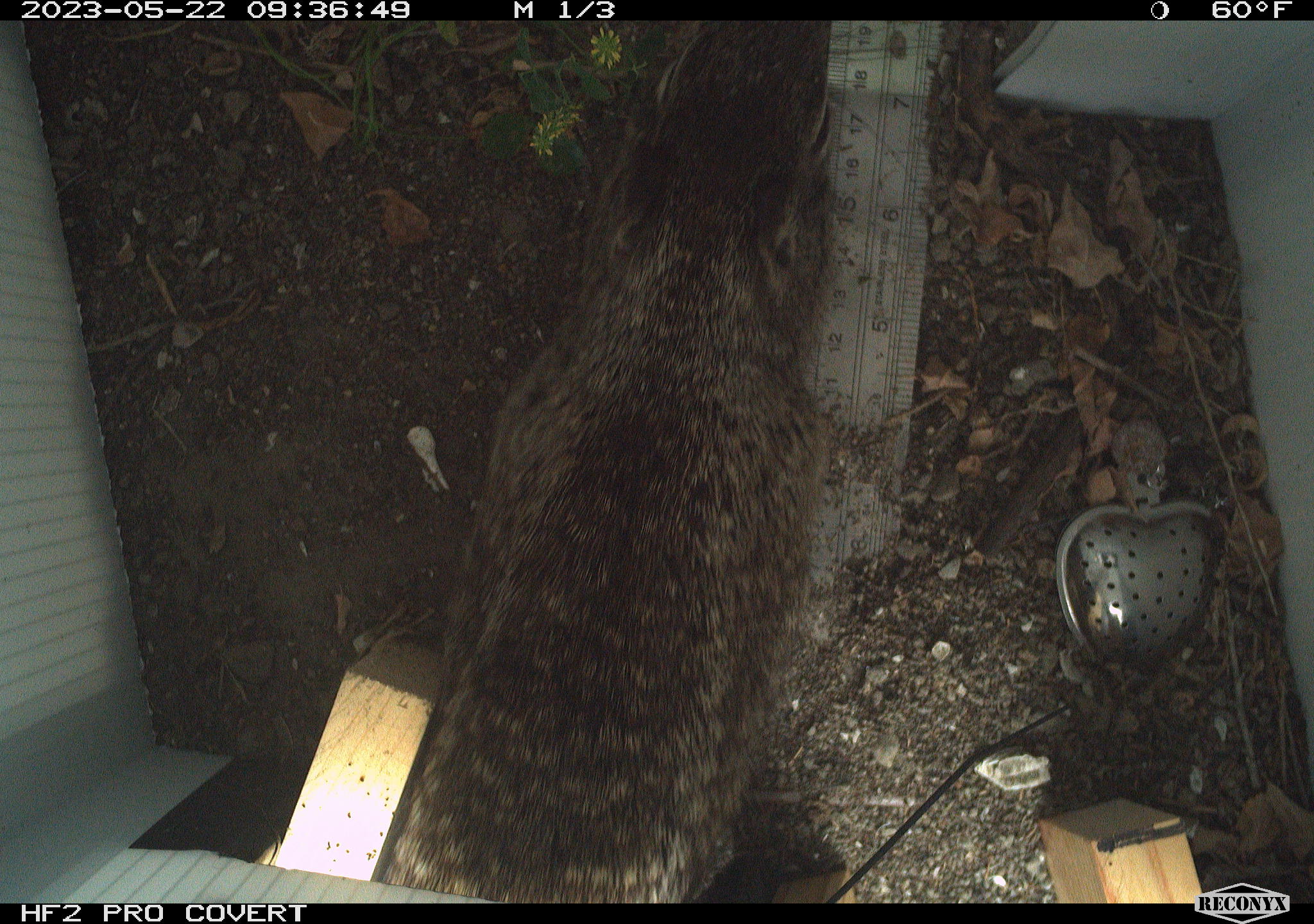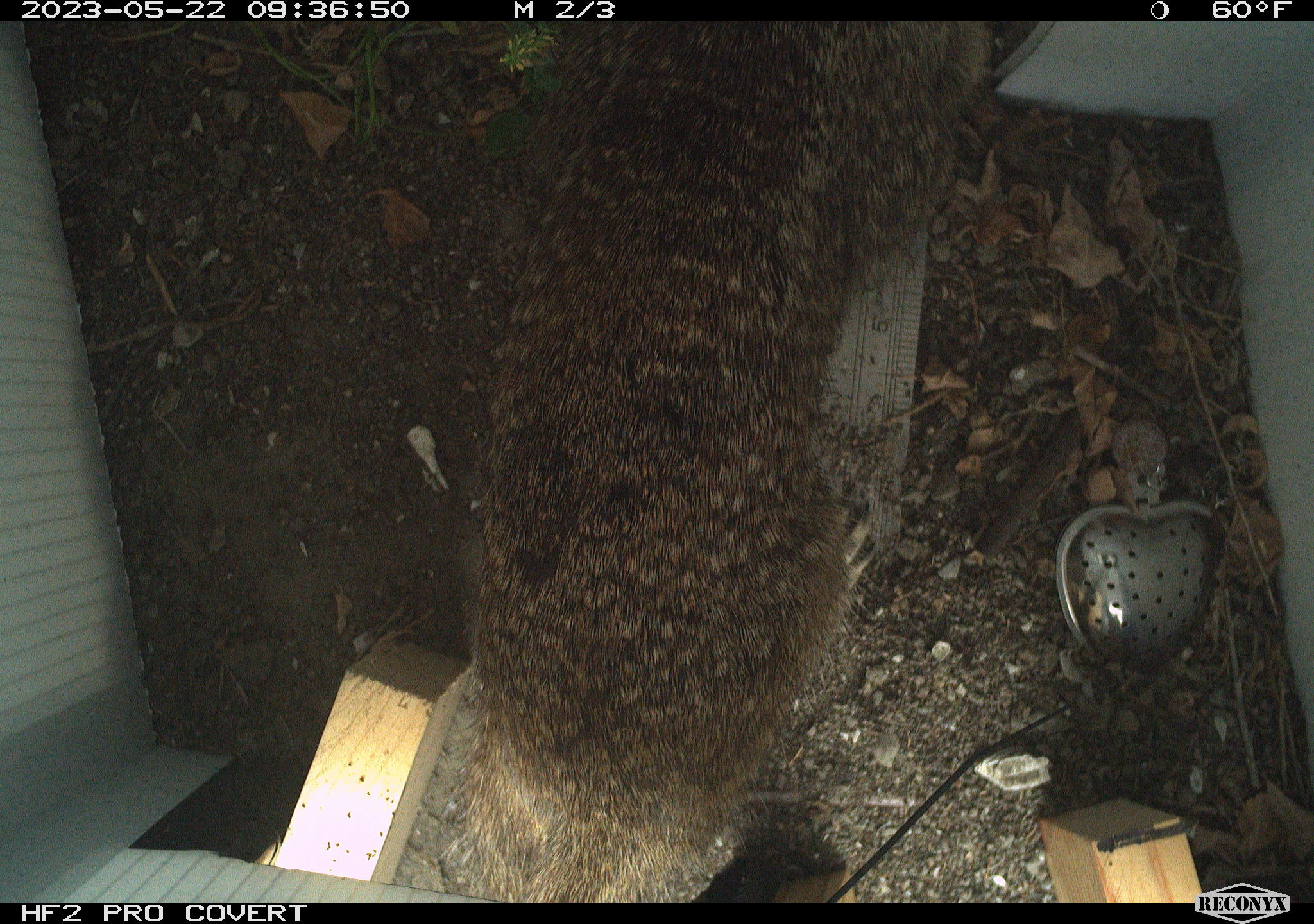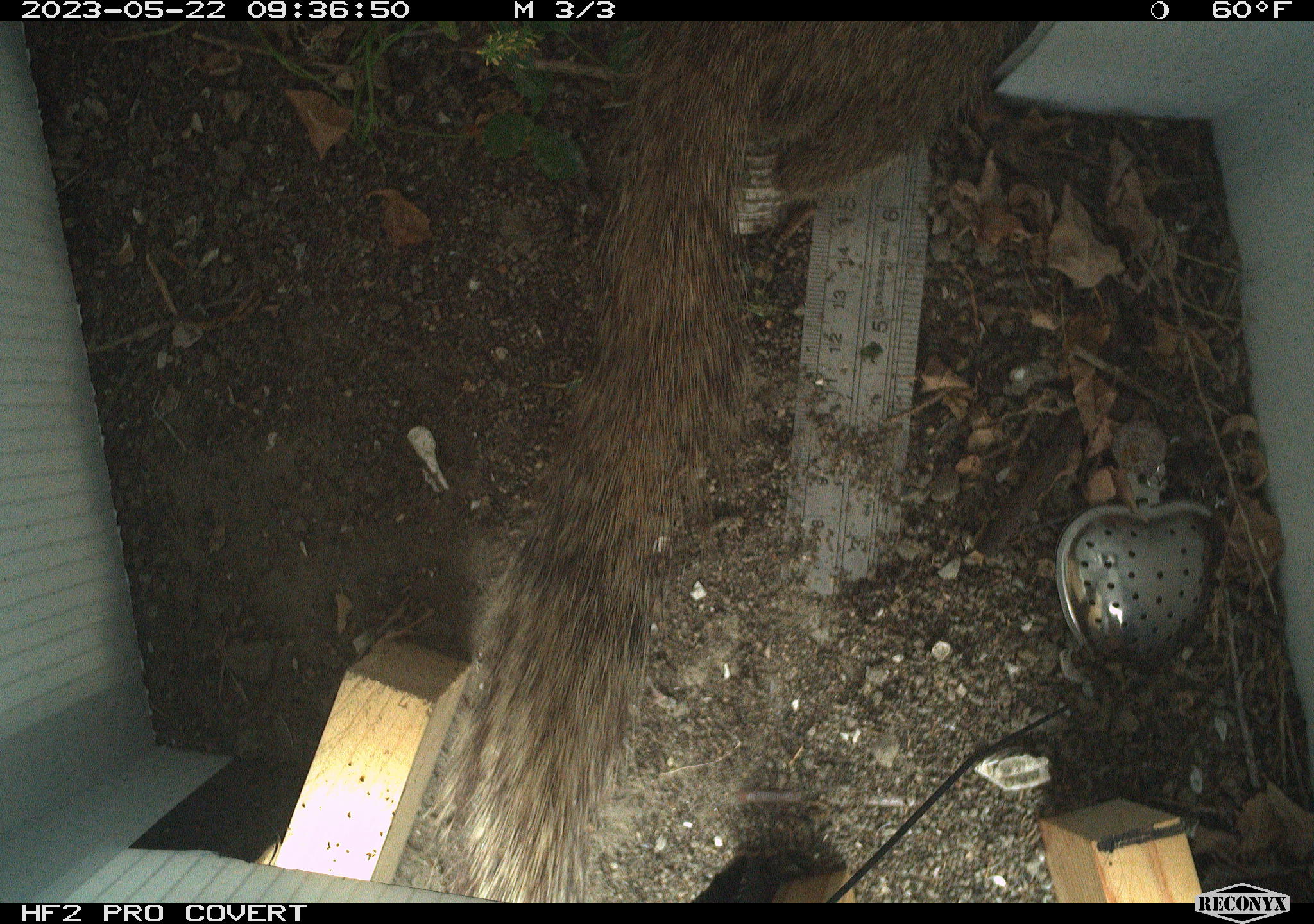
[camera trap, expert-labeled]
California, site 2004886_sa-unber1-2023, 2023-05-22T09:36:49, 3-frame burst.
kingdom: Animalia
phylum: Chordata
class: Mammalia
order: Rodentia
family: Sciuridae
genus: Otospermophilus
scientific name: Otospermophilus beecheyi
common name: california ground squirrel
California ground squirrel (Otospermophilus beecheyi).